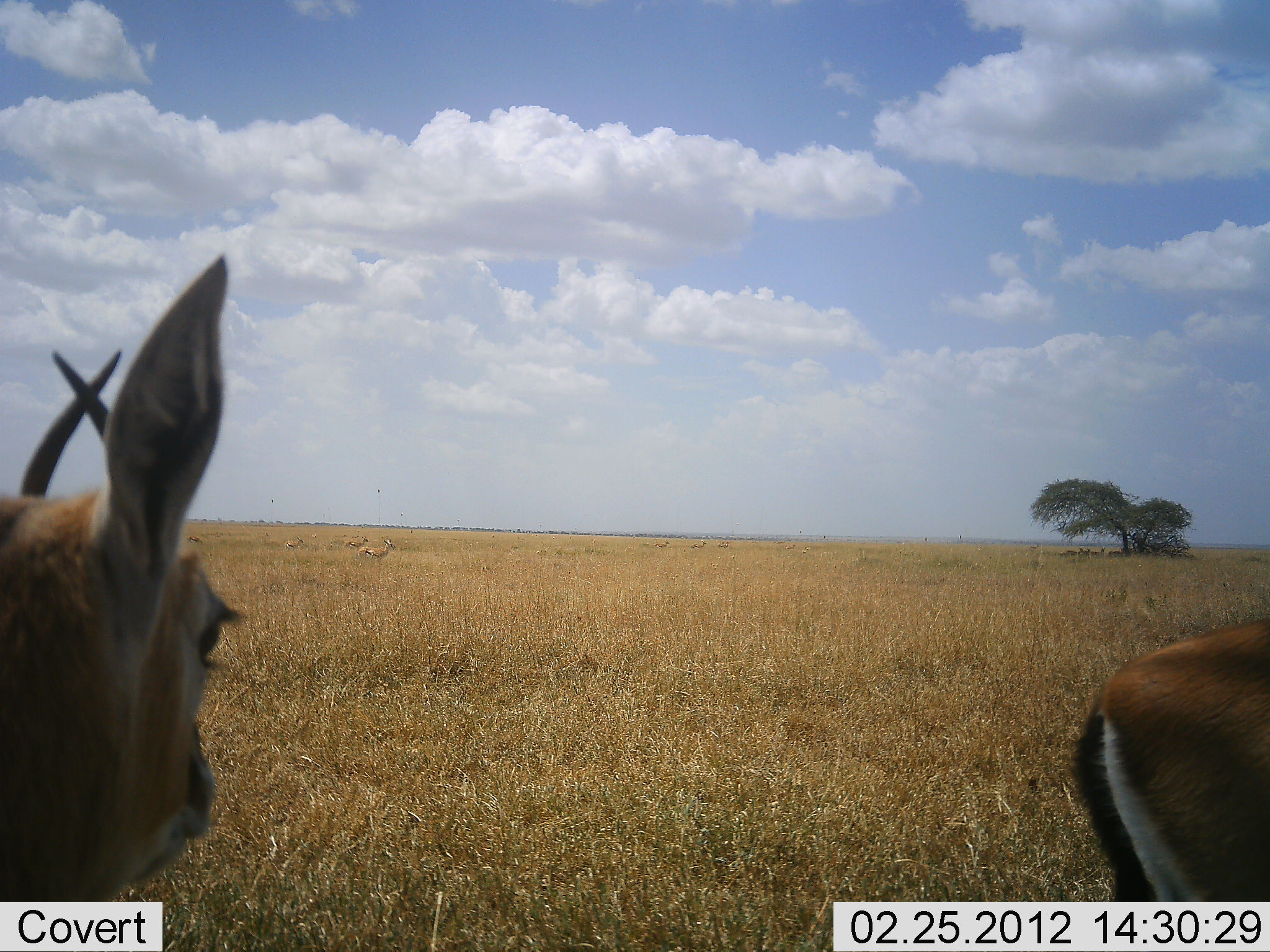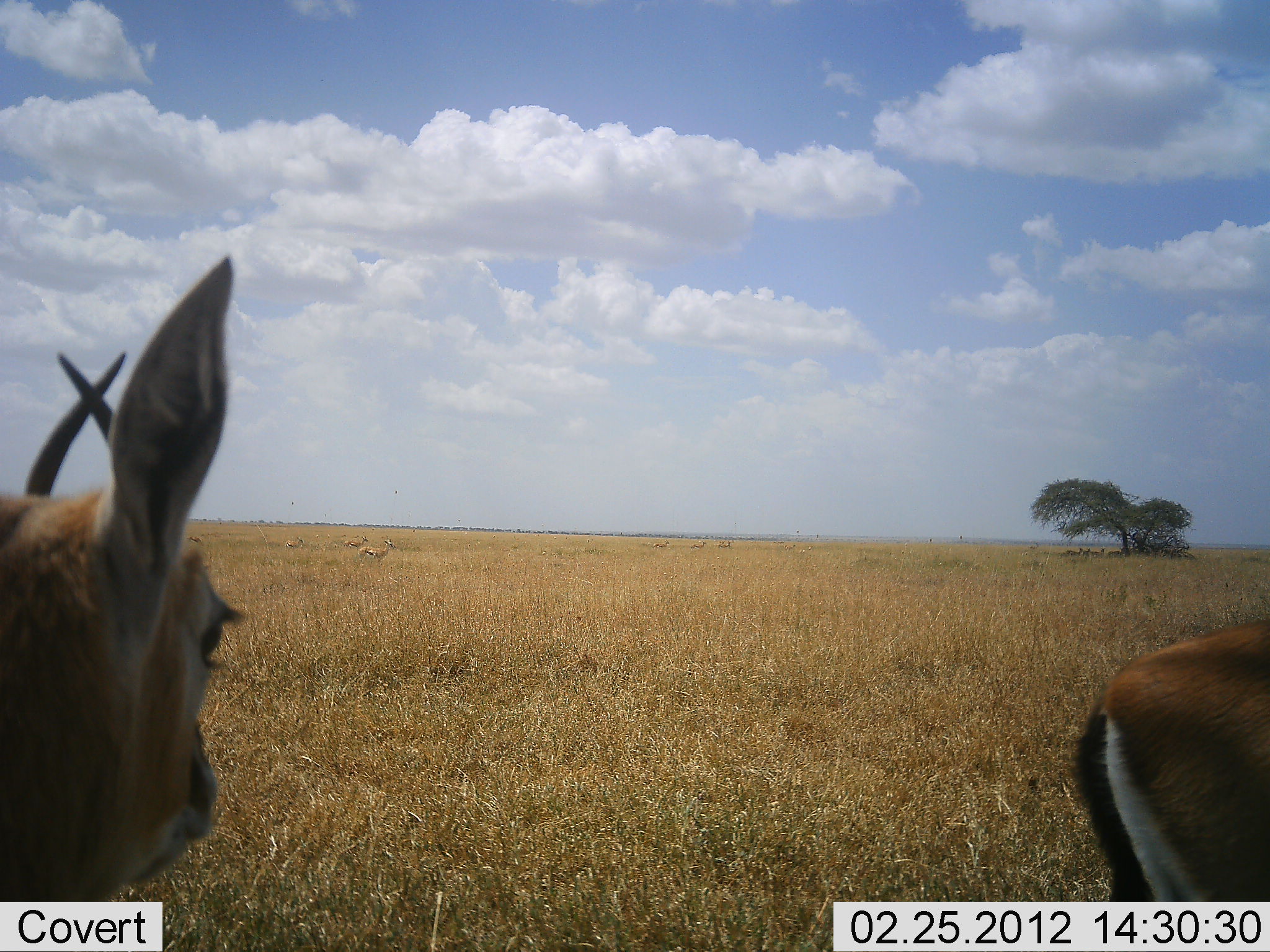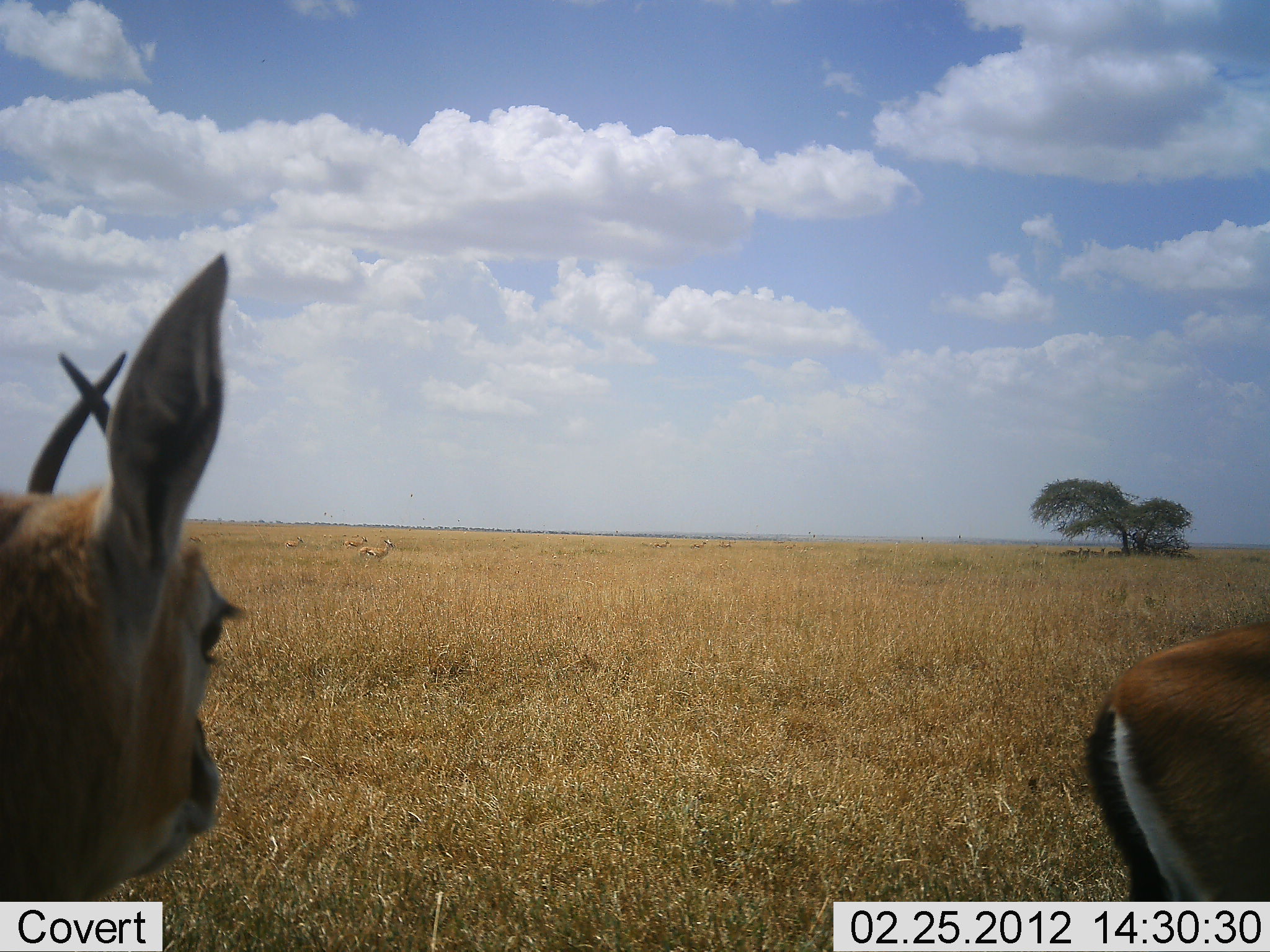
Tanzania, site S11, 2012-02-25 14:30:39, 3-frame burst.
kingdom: Animalia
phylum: Chordata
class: Mammalia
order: Artiodactyla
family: Bovidae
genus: Eudorcas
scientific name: Eudorcas thomsonii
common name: thomson's gazelle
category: gazellethomsons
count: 2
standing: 85%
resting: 15%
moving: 4%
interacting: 0%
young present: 0%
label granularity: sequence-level